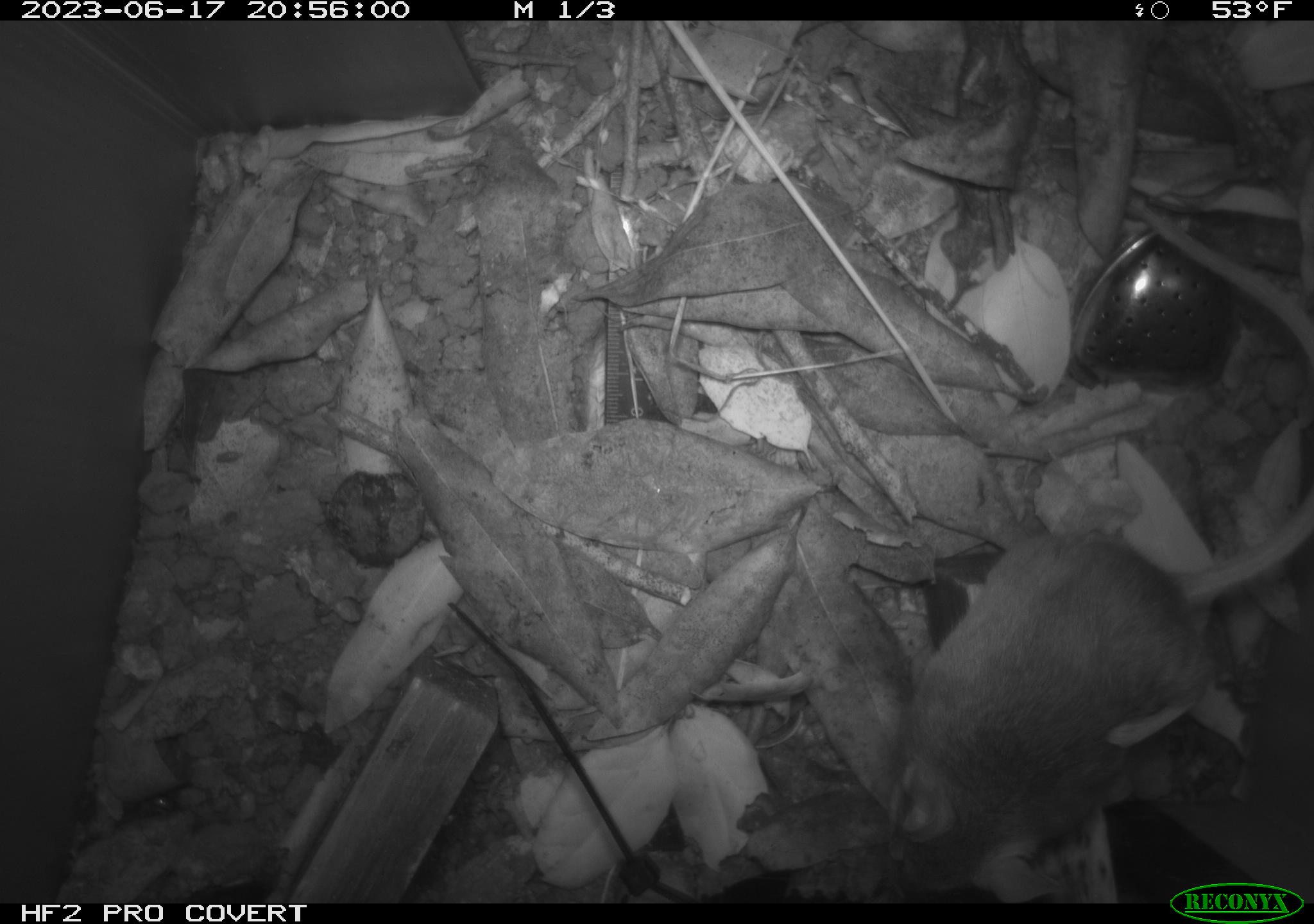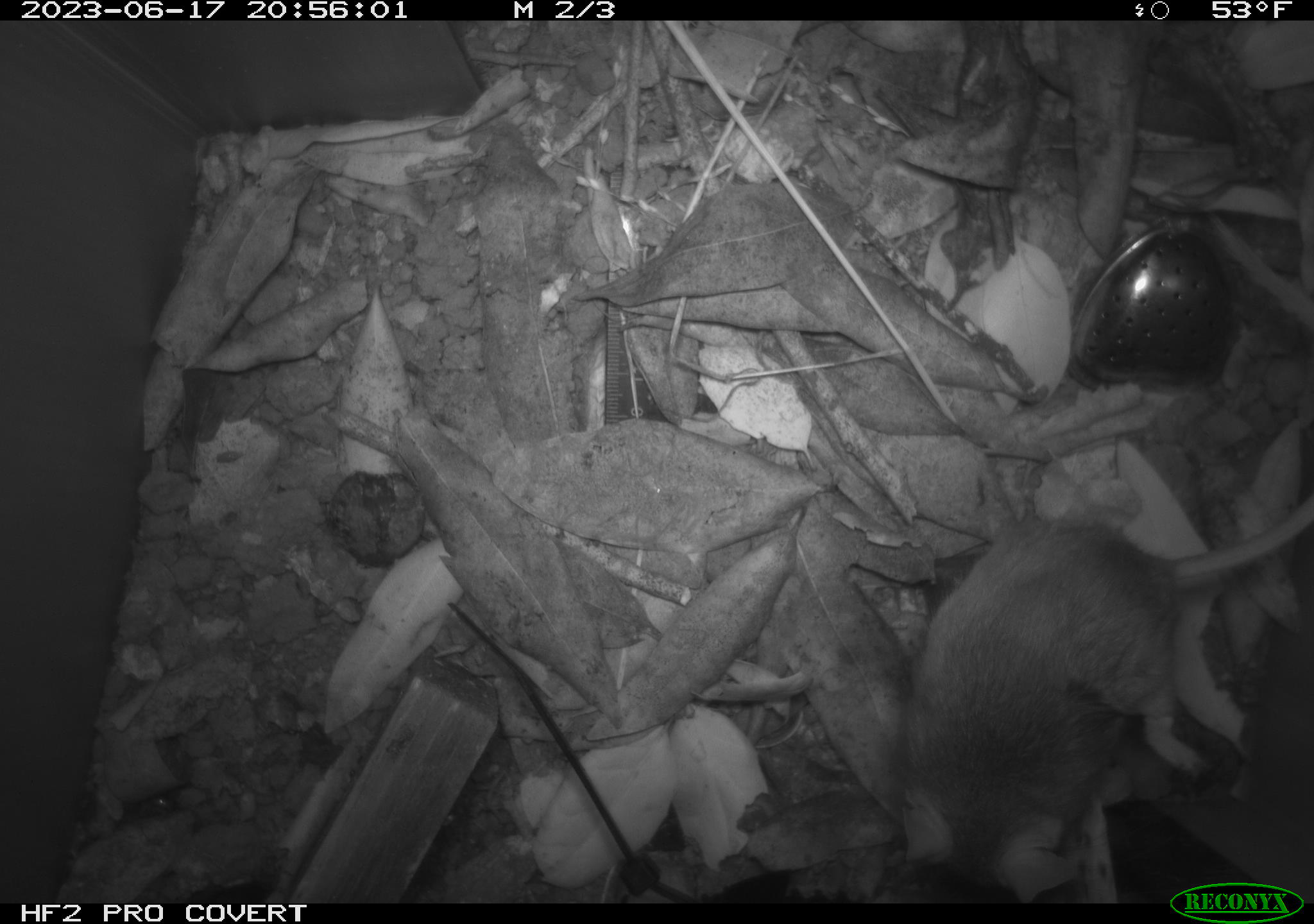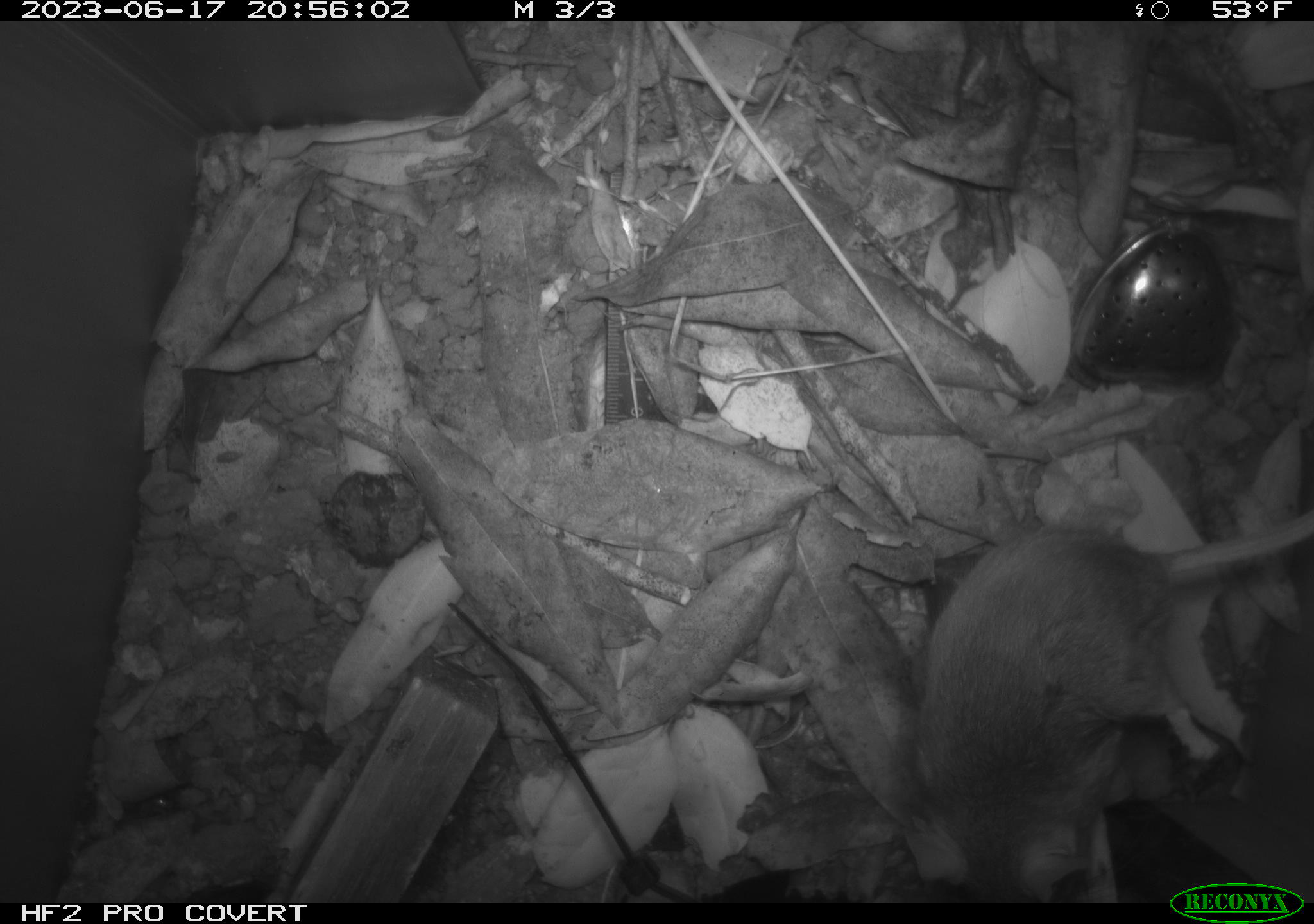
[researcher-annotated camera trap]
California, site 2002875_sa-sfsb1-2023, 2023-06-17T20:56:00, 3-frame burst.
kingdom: Animalia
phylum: Chordata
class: Mammalia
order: Rodentia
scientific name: Rodentia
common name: mouse species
Mouse species (Rodentia).